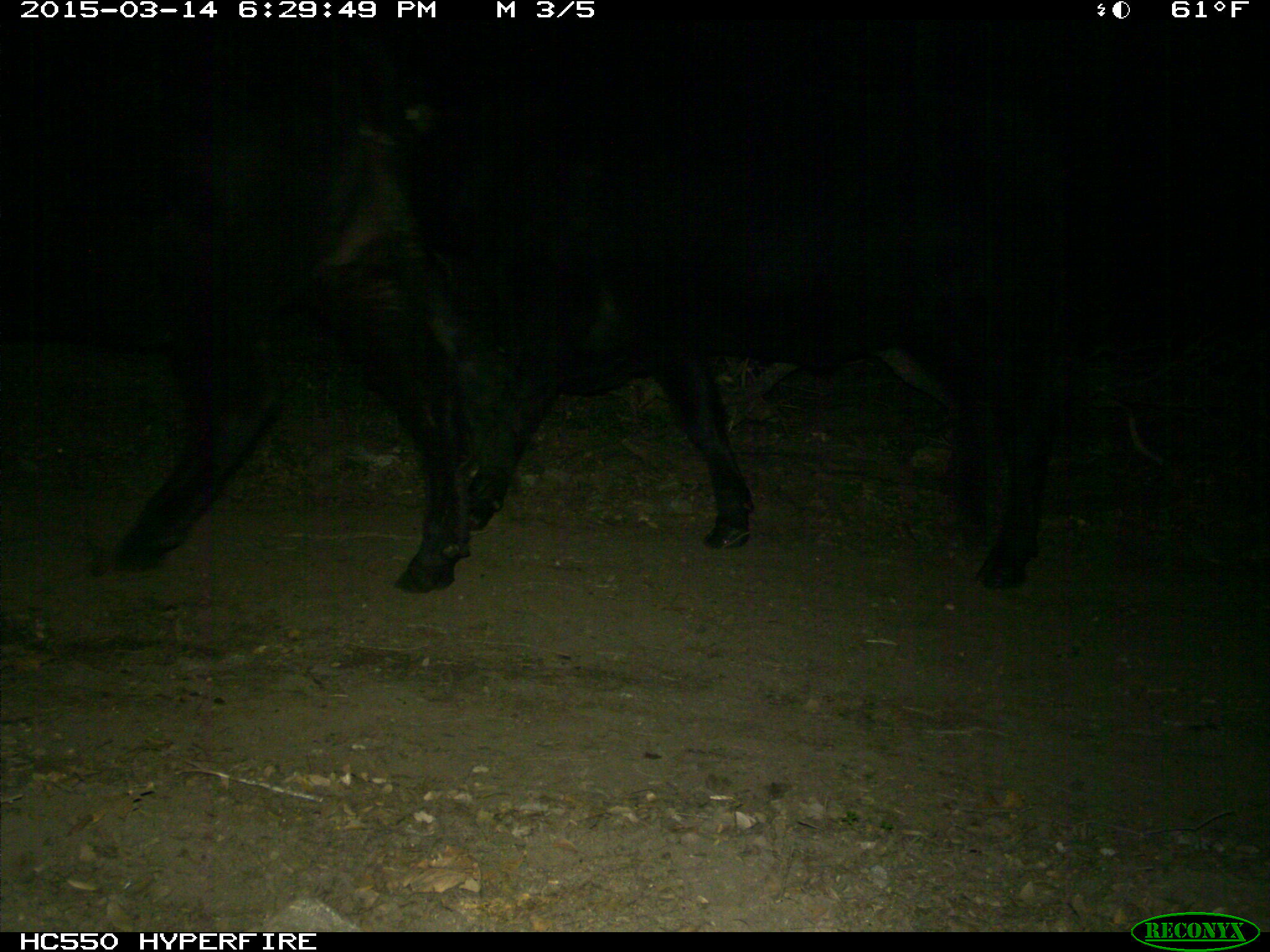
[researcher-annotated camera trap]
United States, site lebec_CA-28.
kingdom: Animalia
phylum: Chordata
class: Mammalia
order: Artiodactyla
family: Bovidae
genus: Bos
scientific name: Bos taurus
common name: domestic cow